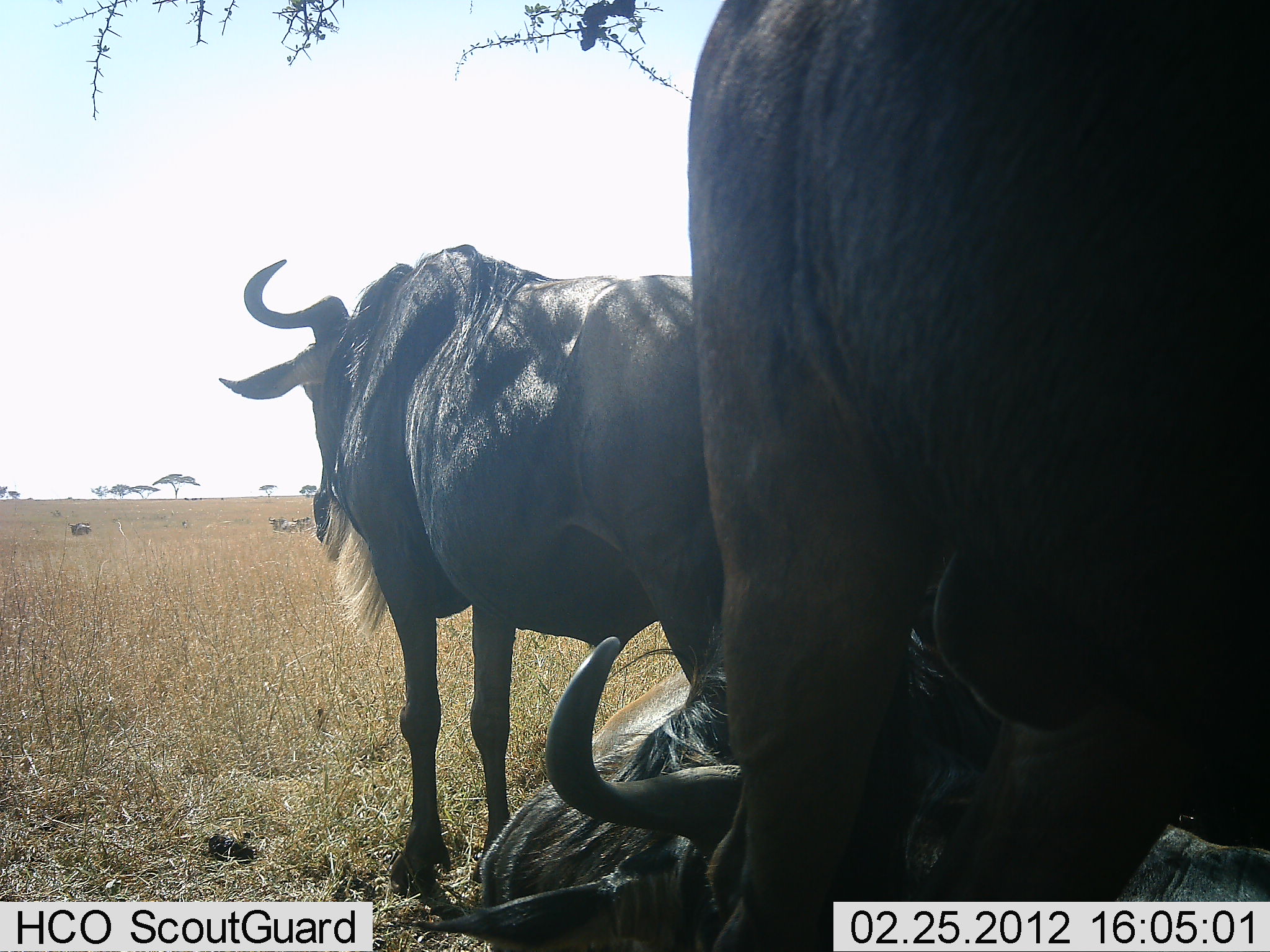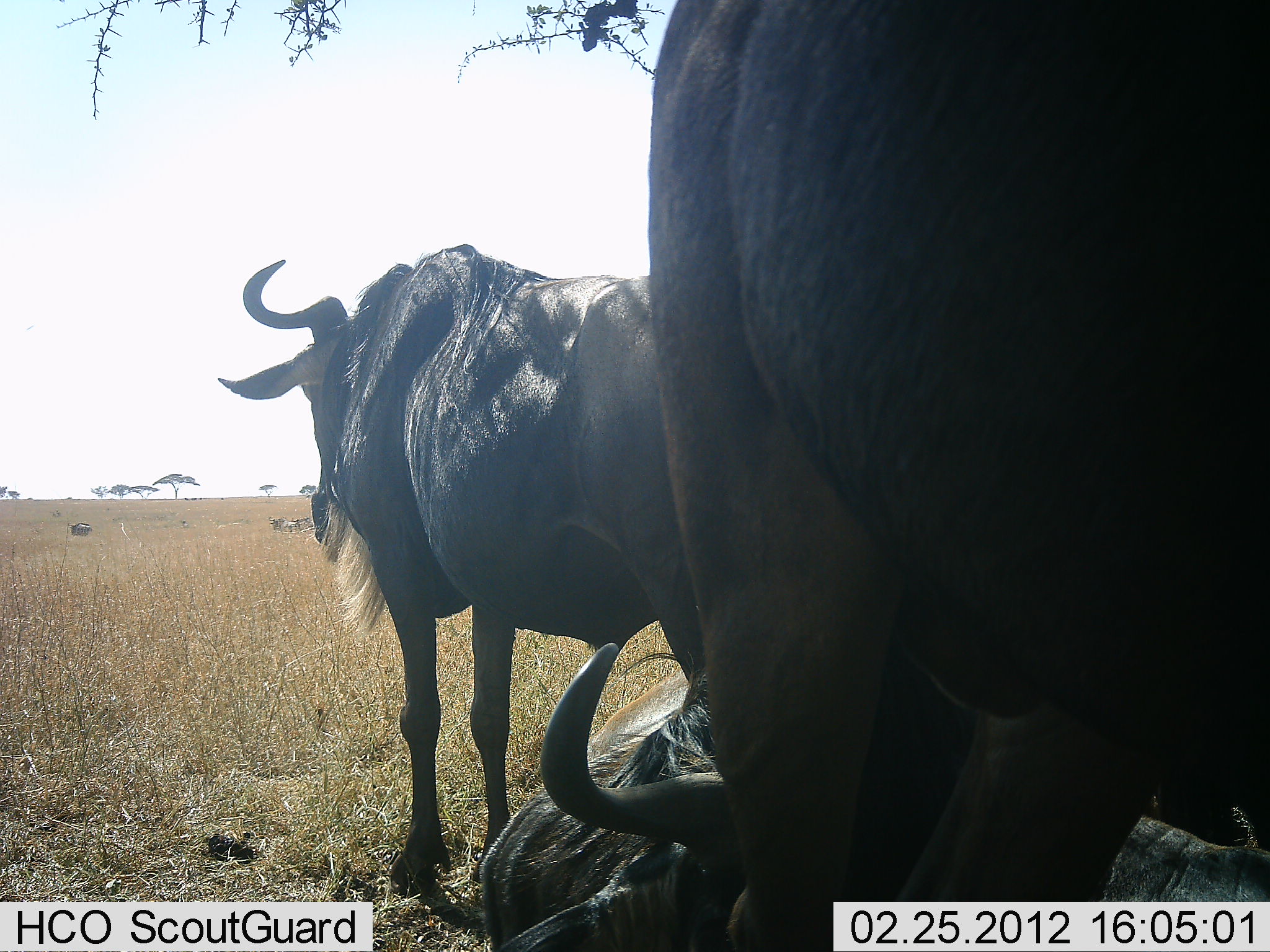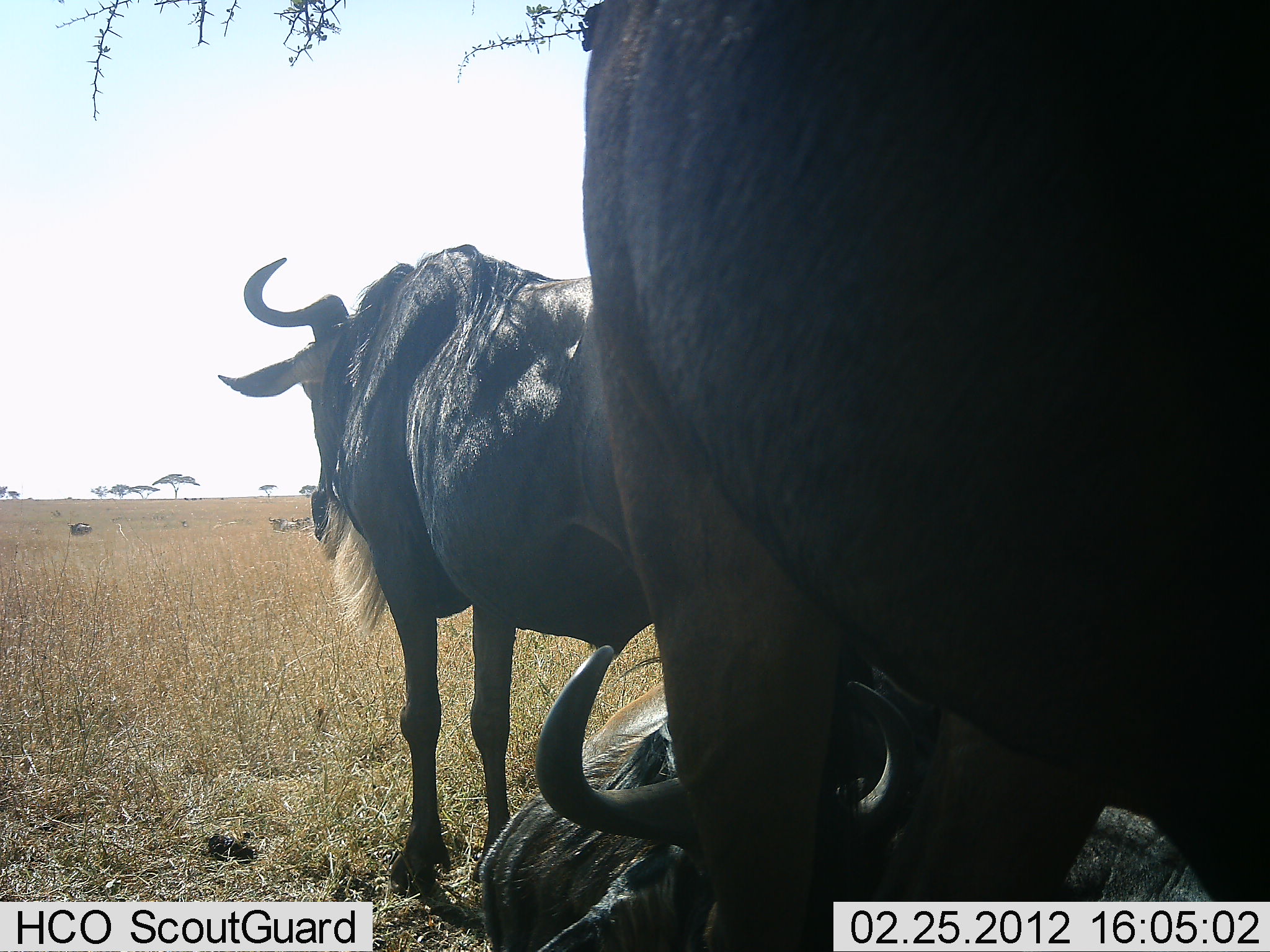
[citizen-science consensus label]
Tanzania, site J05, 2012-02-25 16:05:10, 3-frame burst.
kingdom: Animalia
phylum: Chordata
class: Mammalia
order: Artiodactyla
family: Bovidae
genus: Connochaetes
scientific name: Connochaetes taurinus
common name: blue wildebeest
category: wildebeest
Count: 3.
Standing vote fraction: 85%.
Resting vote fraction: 100%.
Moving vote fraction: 0%.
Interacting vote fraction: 4%.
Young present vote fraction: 0%.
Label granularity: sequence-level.